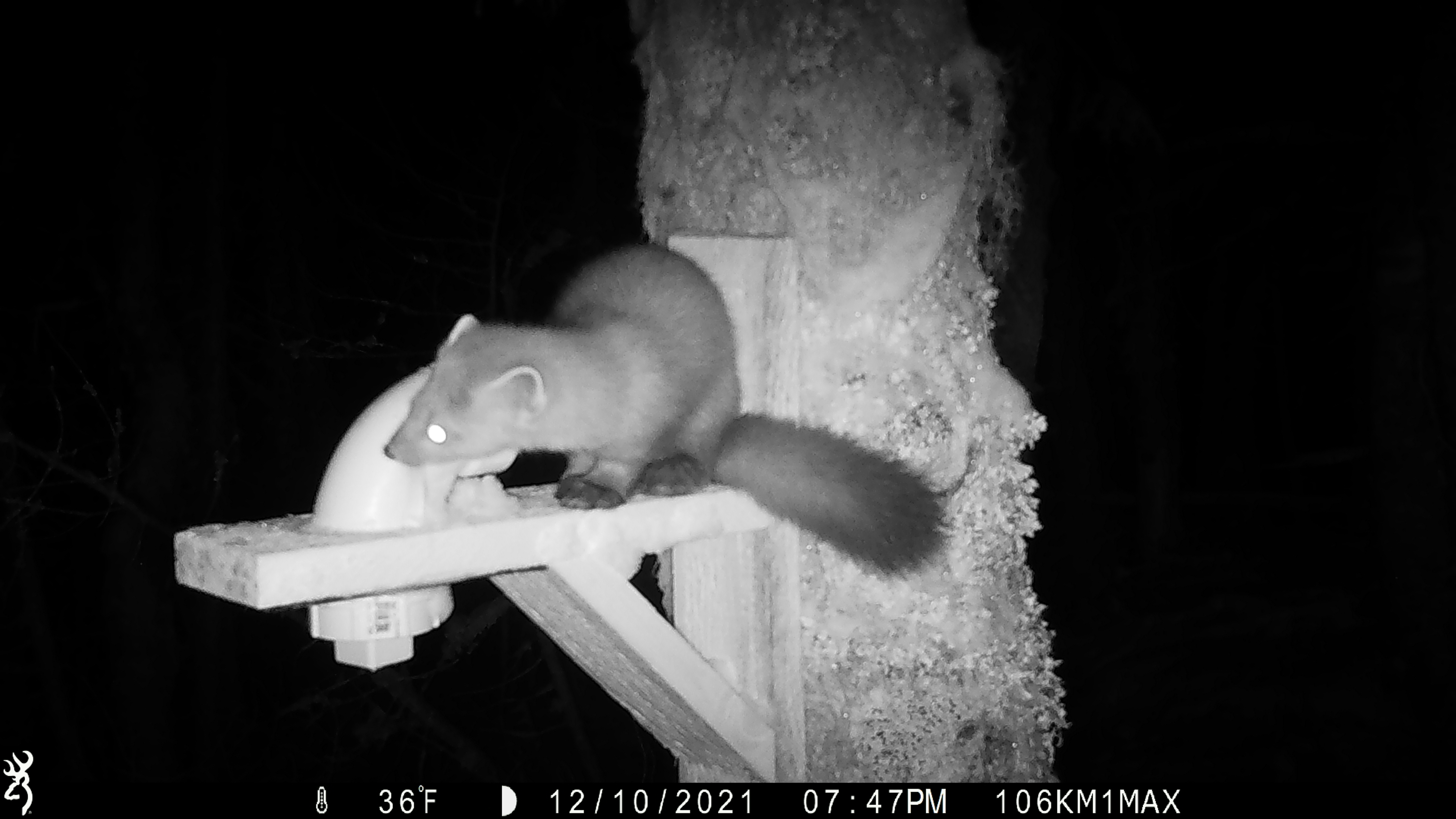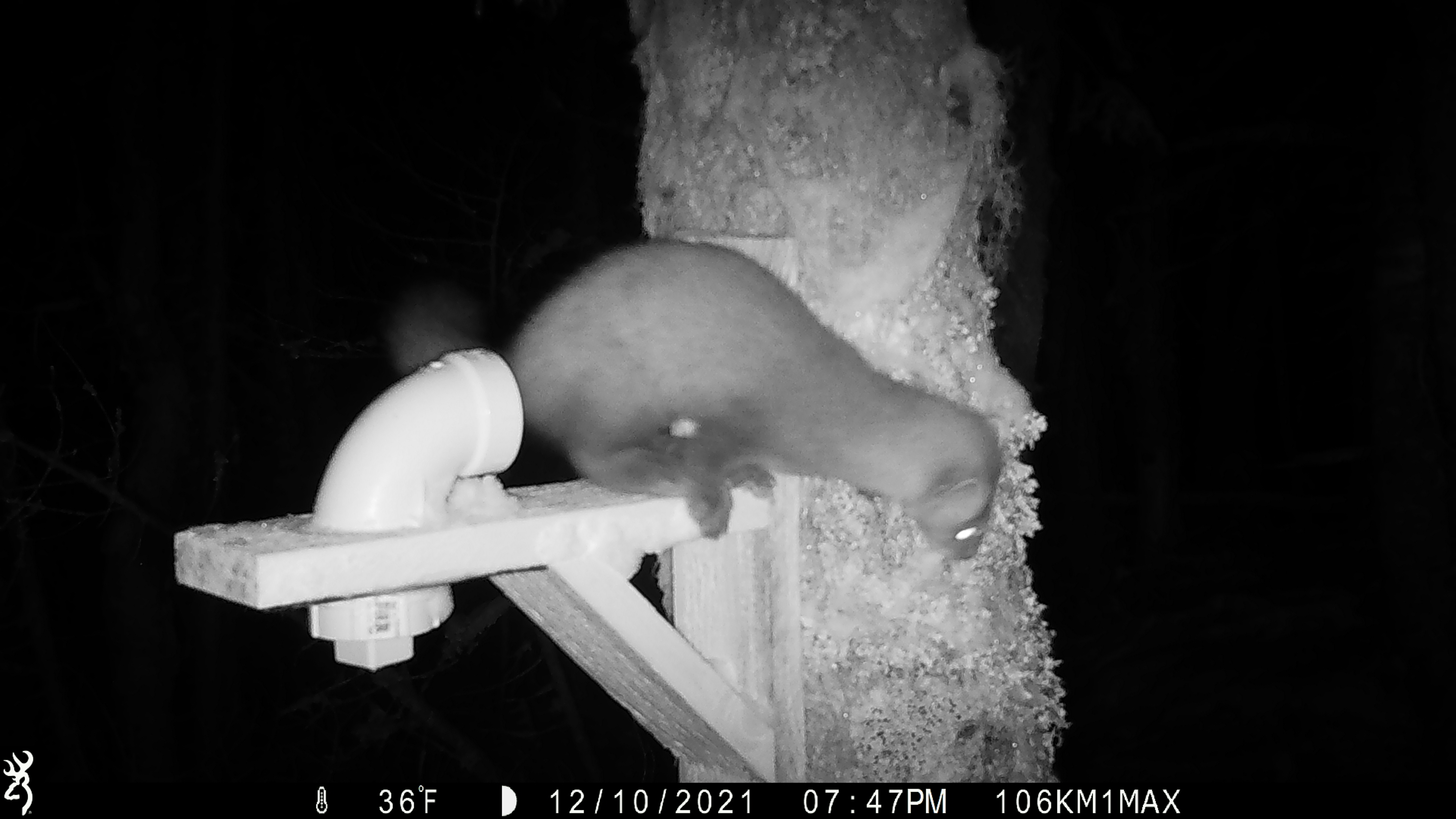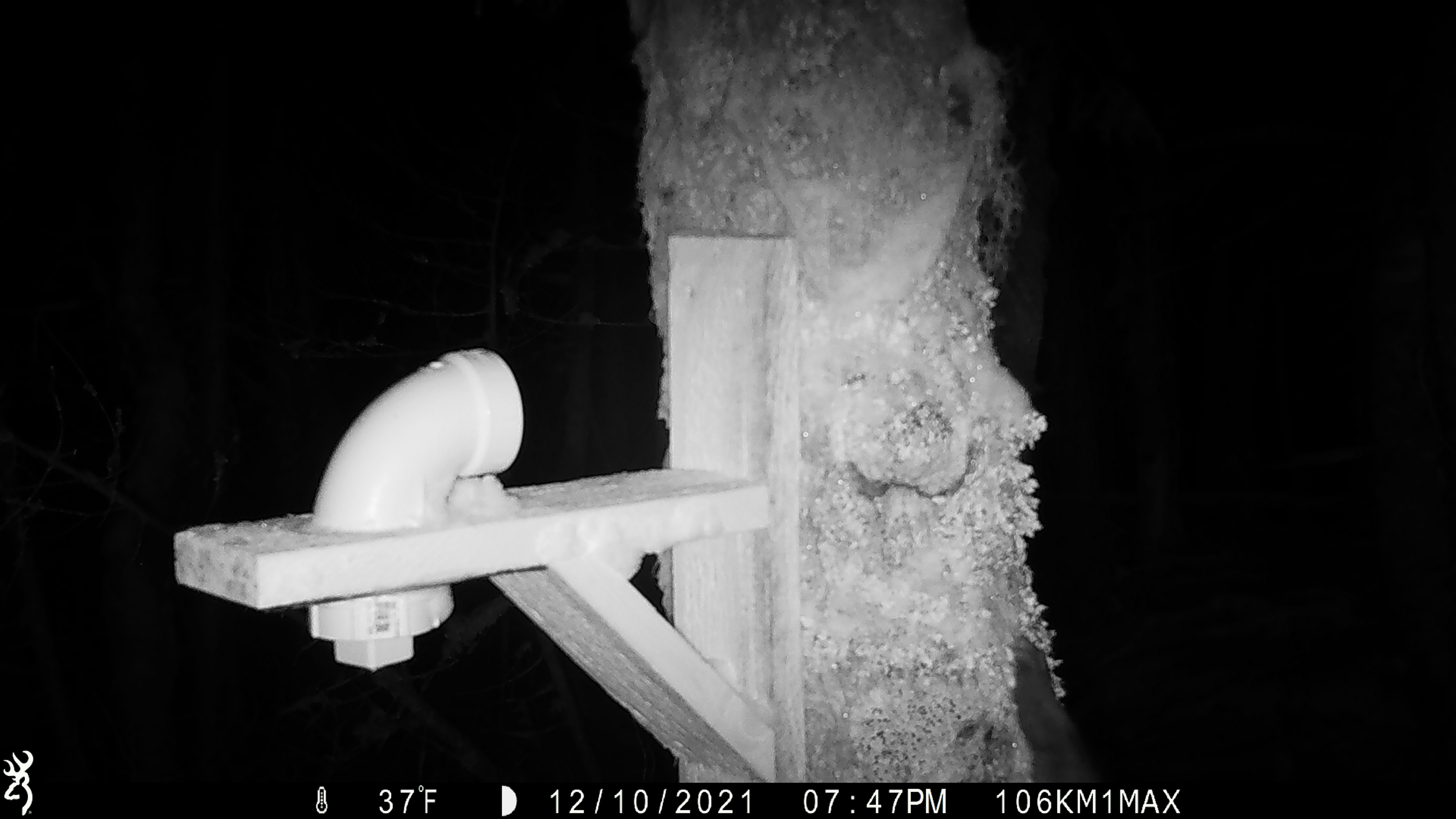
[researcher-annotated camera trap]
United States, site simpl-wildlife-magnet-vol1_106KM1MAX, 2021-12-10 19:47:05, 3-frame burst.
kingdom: Animalia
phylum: Chordata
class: Mammalia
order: Carnivora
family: Mustelidae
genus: Martes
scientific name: Martes americana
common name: american marten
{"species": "american marten (Martes americana)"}